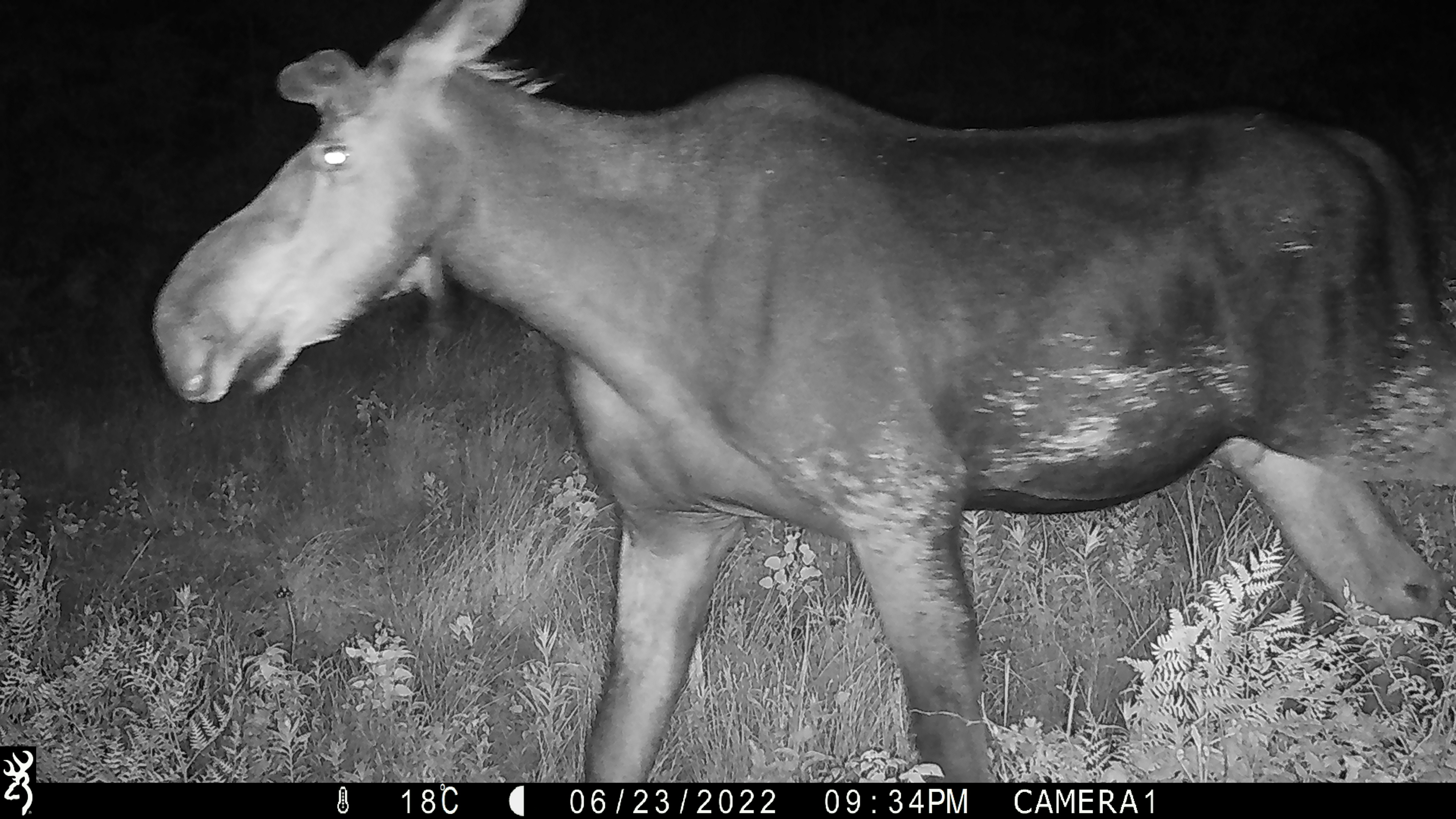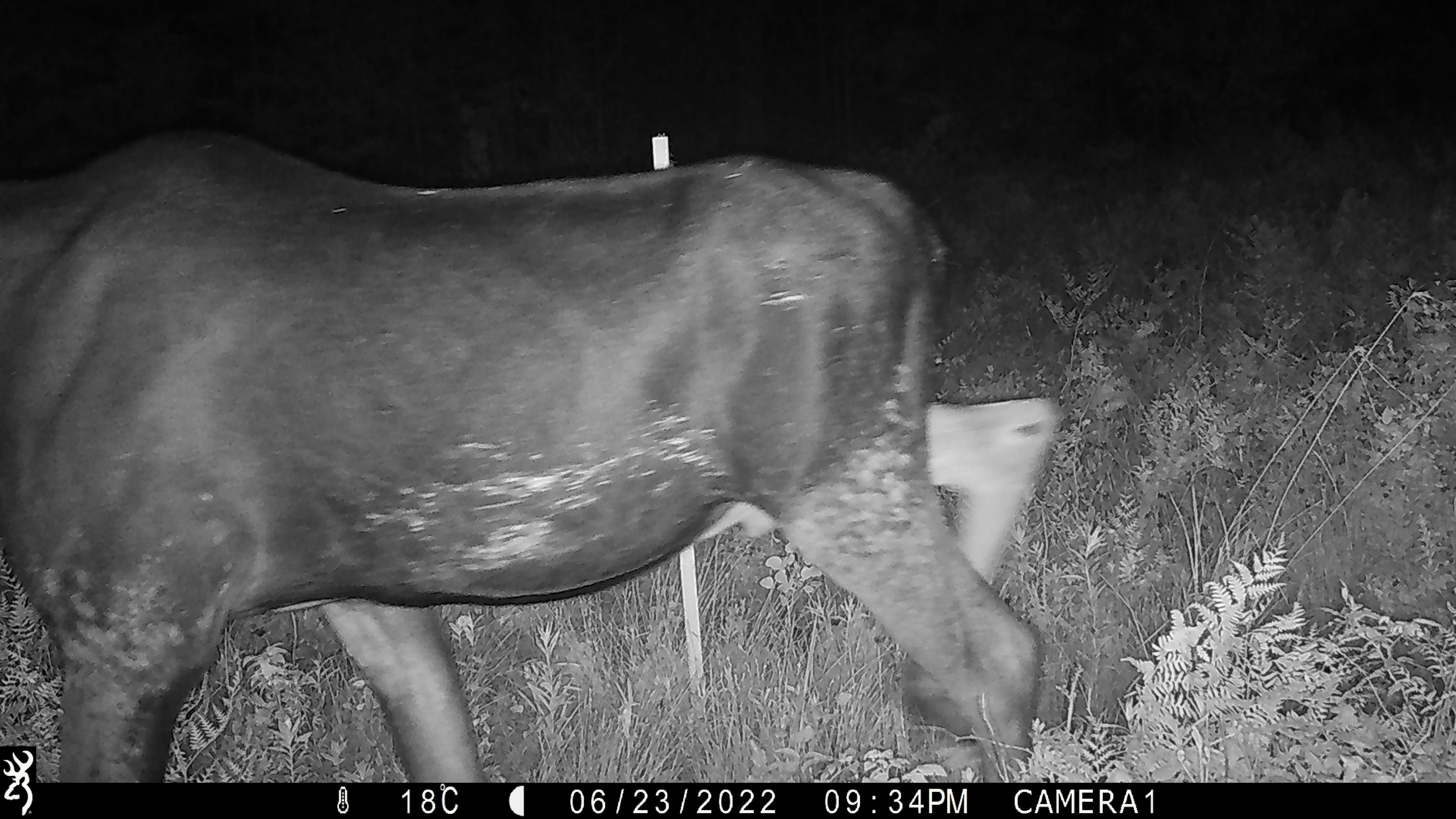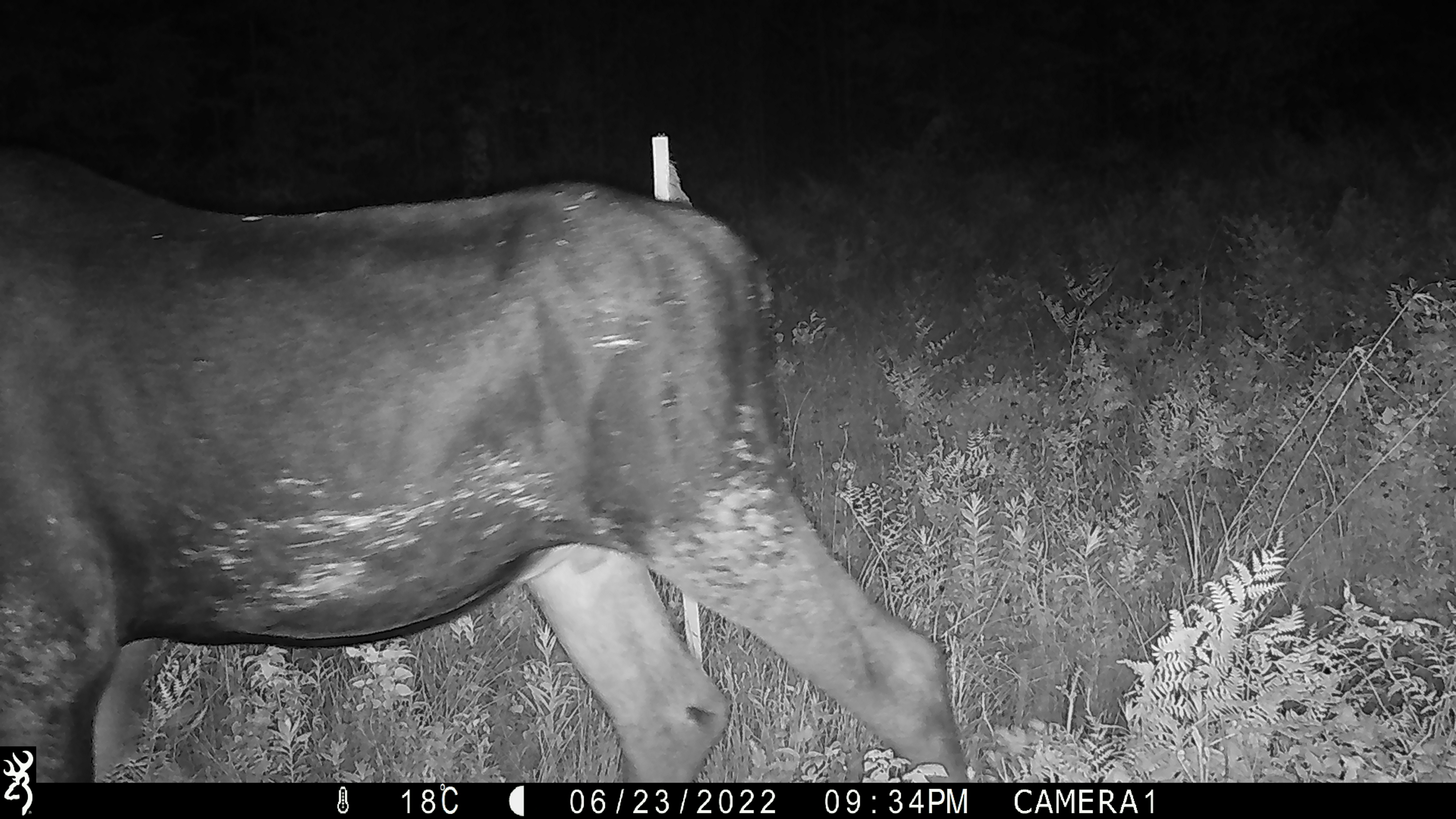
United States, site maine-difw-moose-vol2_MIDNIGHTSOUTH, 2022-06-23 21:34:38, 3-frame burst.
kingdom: Animalia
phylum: Chordata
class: Mammalia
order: Artiodactyla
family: Cervidae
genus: Alces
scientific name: Alces alces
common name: moose